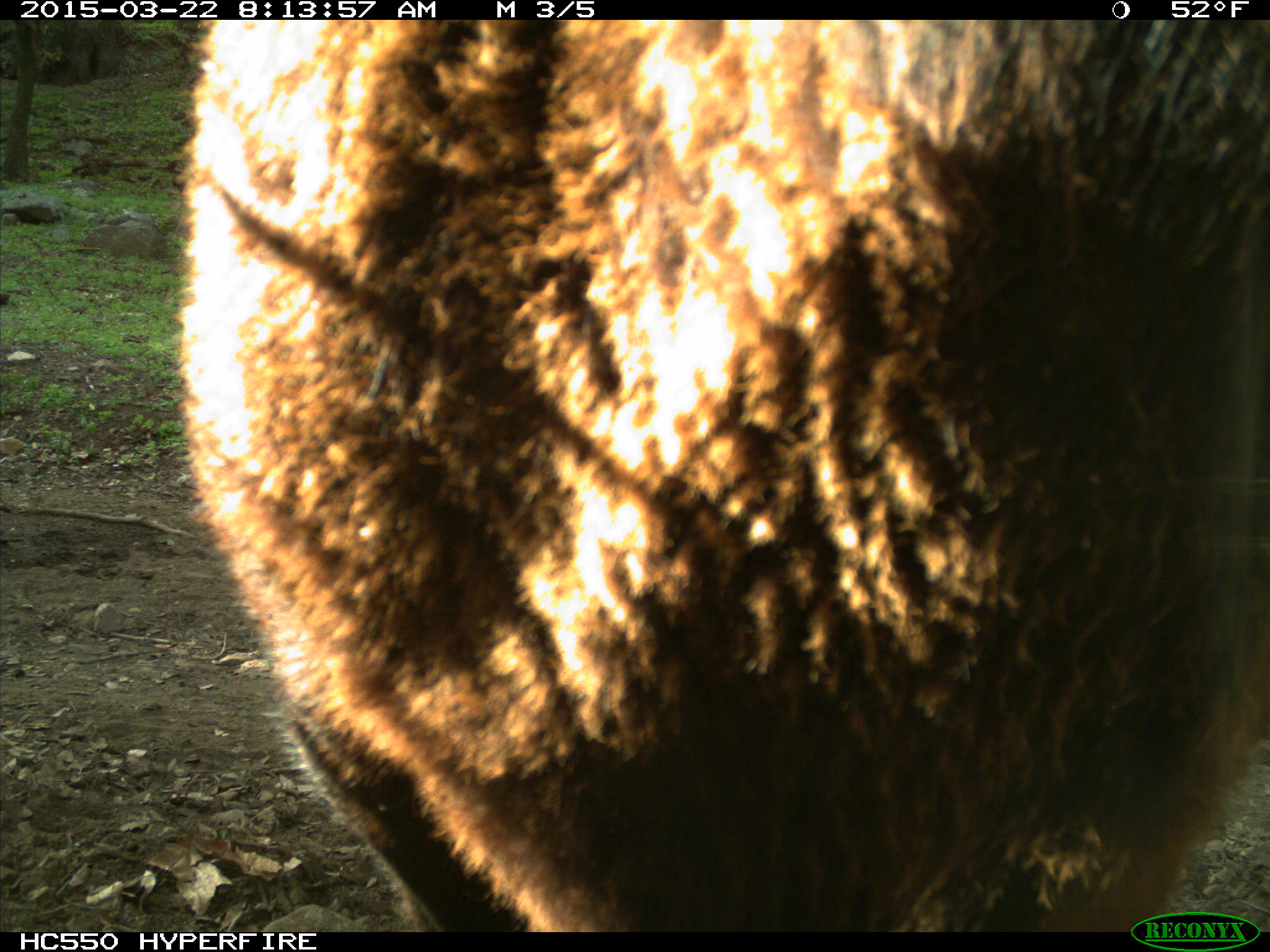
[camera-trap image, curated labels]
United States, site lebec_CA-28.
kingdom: Animalia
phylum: Chordata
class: Mammalia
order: Artiodactyla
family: Bovidae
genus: Bos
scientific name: Bos taurus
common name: domestic cow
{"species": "Bos taurus (domestic cow)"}